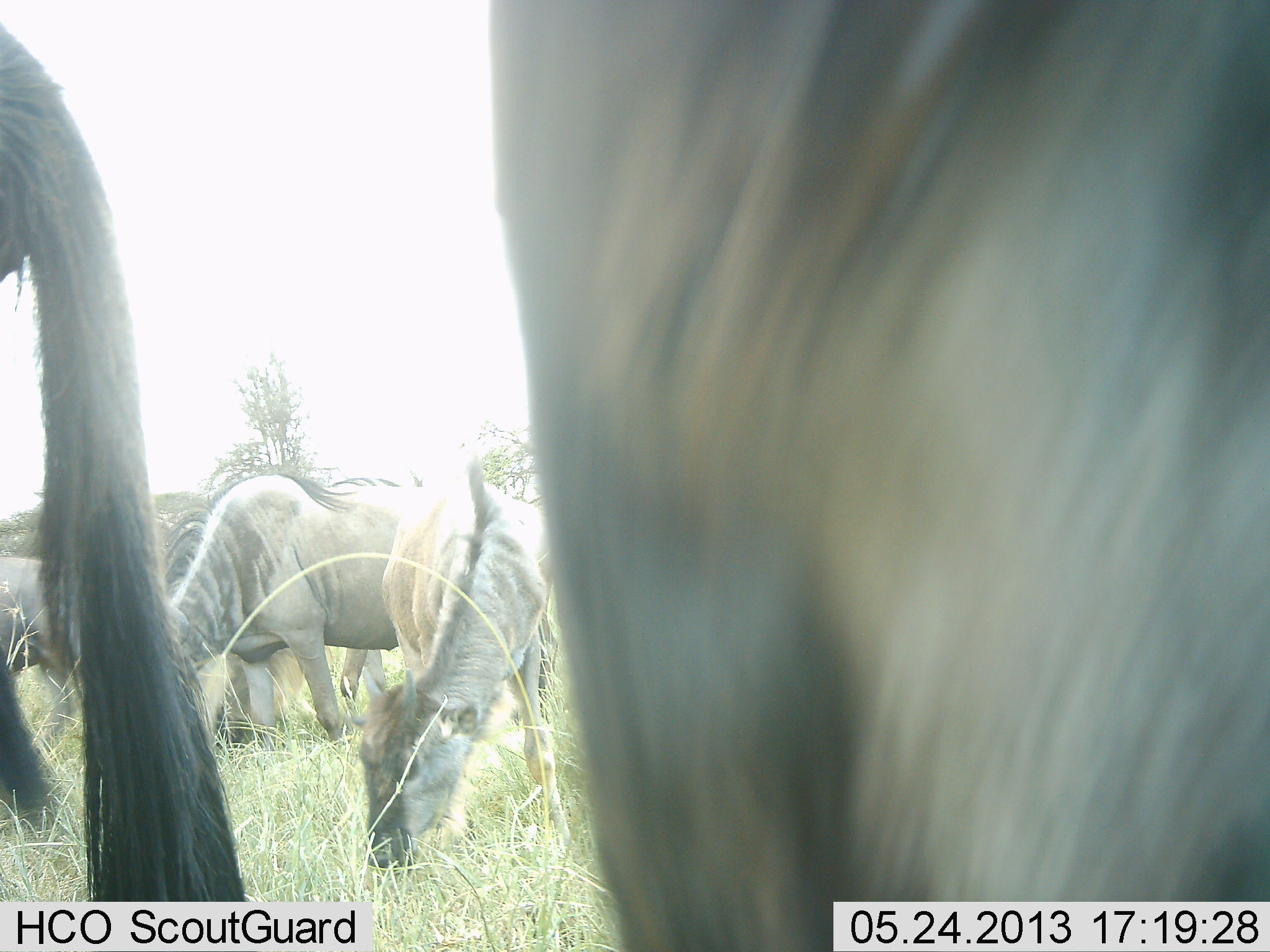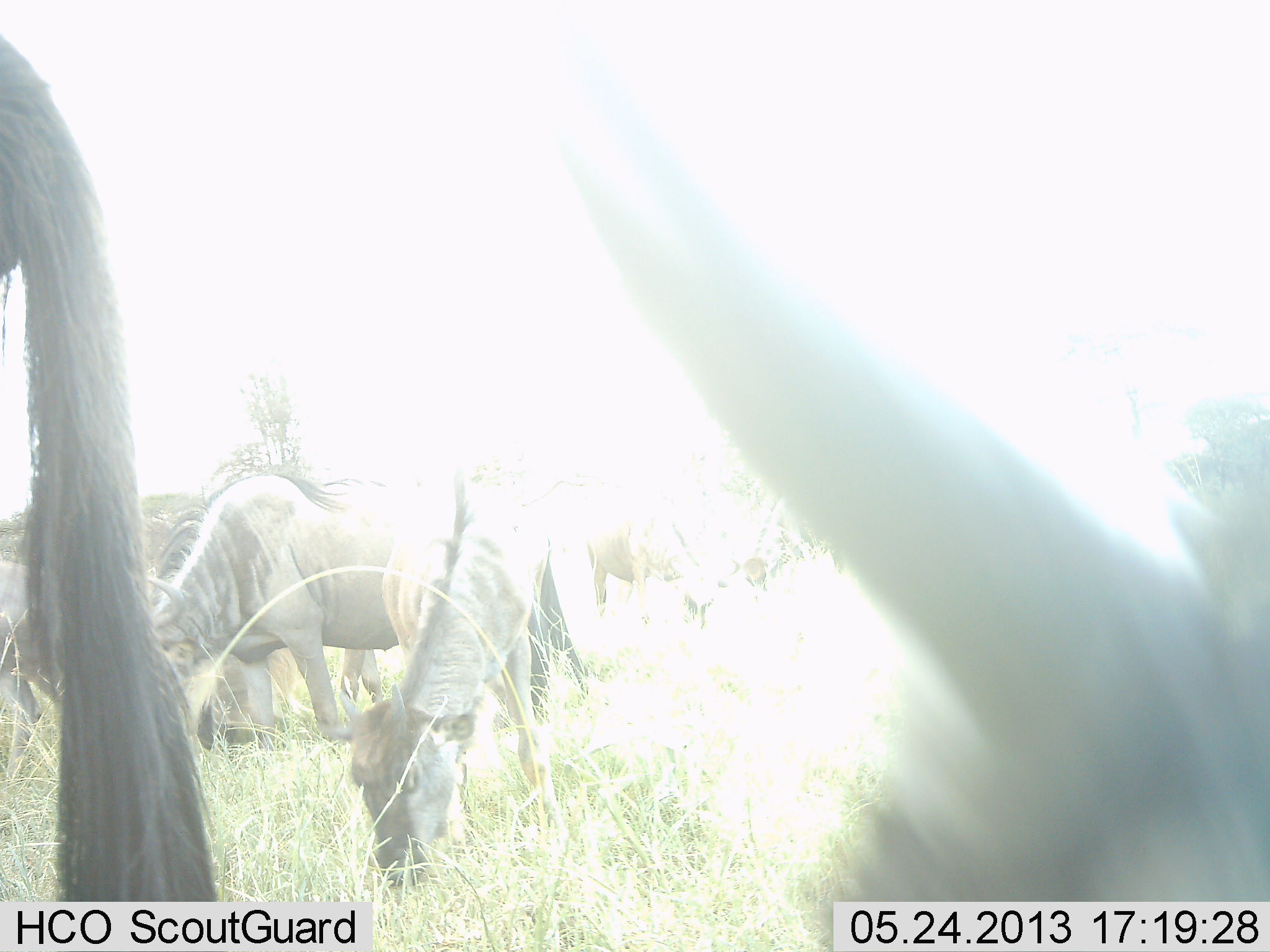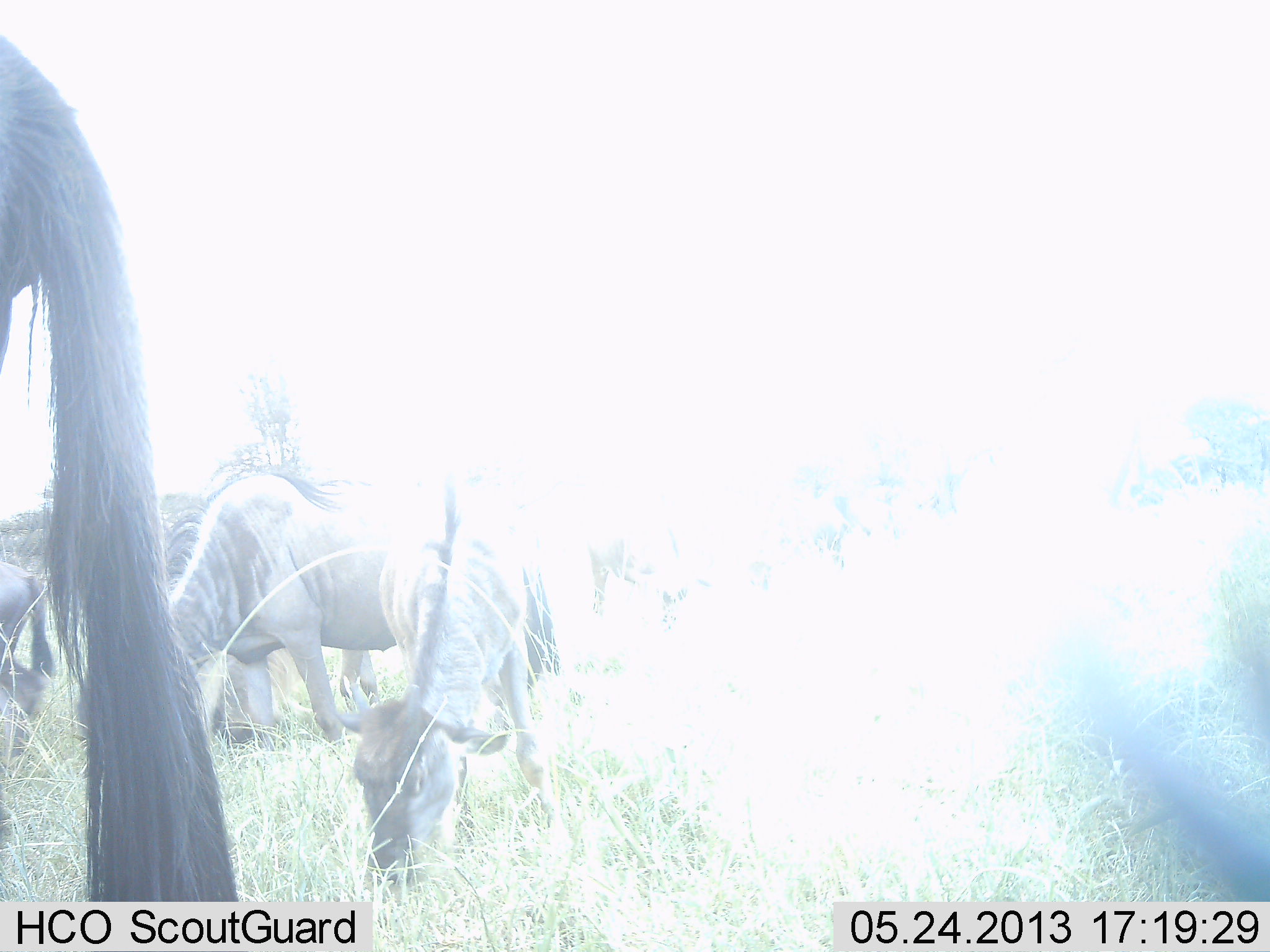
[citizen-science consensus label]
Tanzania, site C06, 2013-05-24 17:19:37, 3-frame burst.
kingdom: Animalia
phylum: Chordata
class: Mammalia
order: Artiodactyla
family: Bovidae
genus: Connochaetes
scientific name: Connochaetes taurinus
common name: blue wildebeest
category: wildebeest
Wildebeest (blue wildebeest) (Connochaetes taurinus), count 6. Behavior (volunteer vote fractions): standing 40%, resting 0%, moving 0%, interacting 0%. Young present (vote fraction): 0%. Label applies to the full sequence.